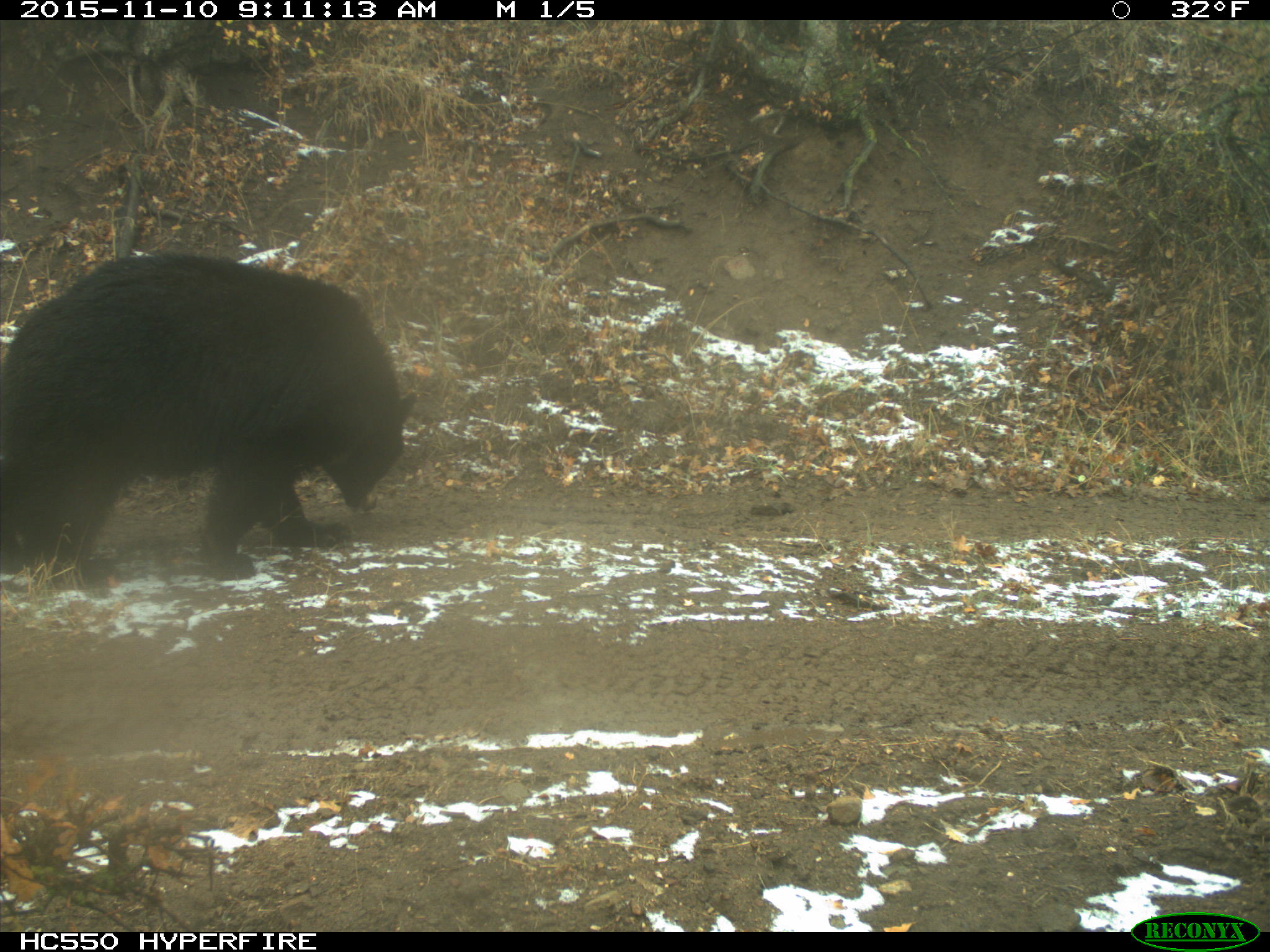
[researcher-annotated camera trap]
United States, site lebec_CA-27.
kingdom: Animalia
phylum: Chordata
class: Mammalia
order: Carnivora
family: Ursidae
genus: Ursus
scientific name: Ursus americanus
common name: american black bear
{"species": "Ursus americanus (american black bear)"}